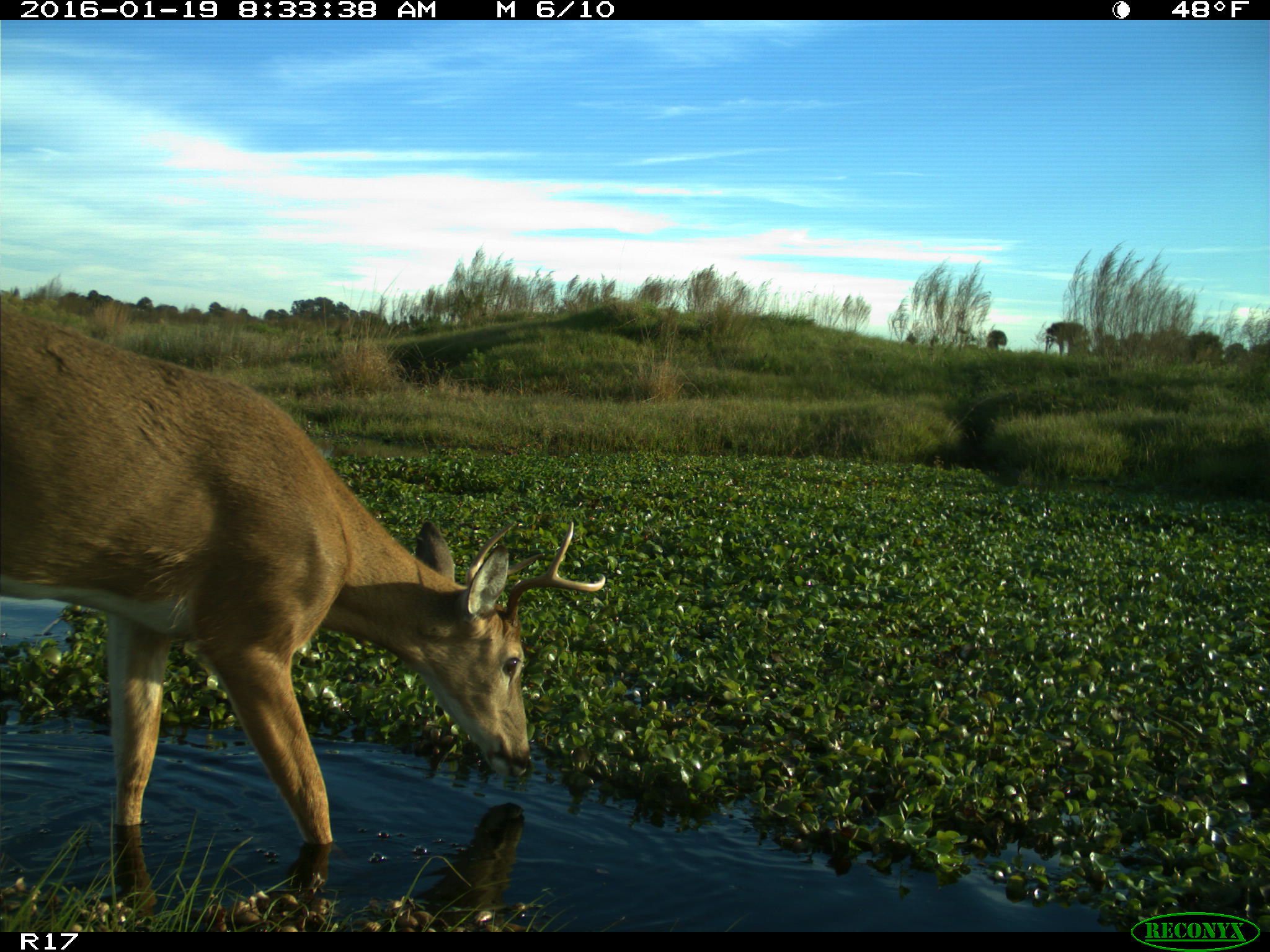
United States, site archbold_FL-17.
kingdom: Animalia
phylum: Chordata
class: Mammalia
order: Artiodactyla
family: Cervidae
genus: Odocoileus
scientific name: Odocoileus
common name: deer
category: unidentified deer